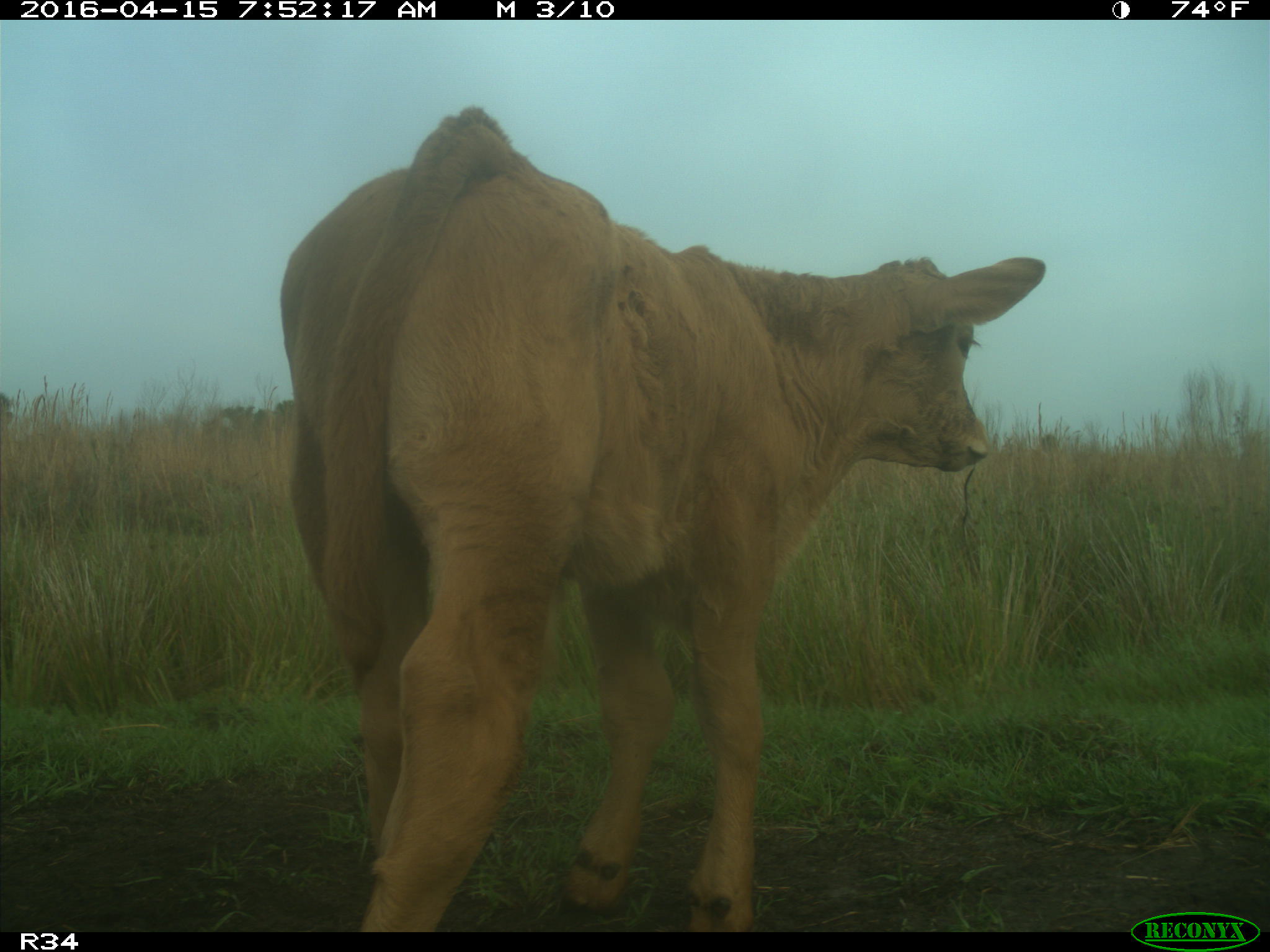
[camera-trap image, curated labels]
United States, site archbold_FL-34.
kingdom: Animalia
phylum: Chordata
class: Mammalia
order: Artiodactyla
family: Bovidae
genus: Bos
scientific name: Bos taurus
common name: domestic cow